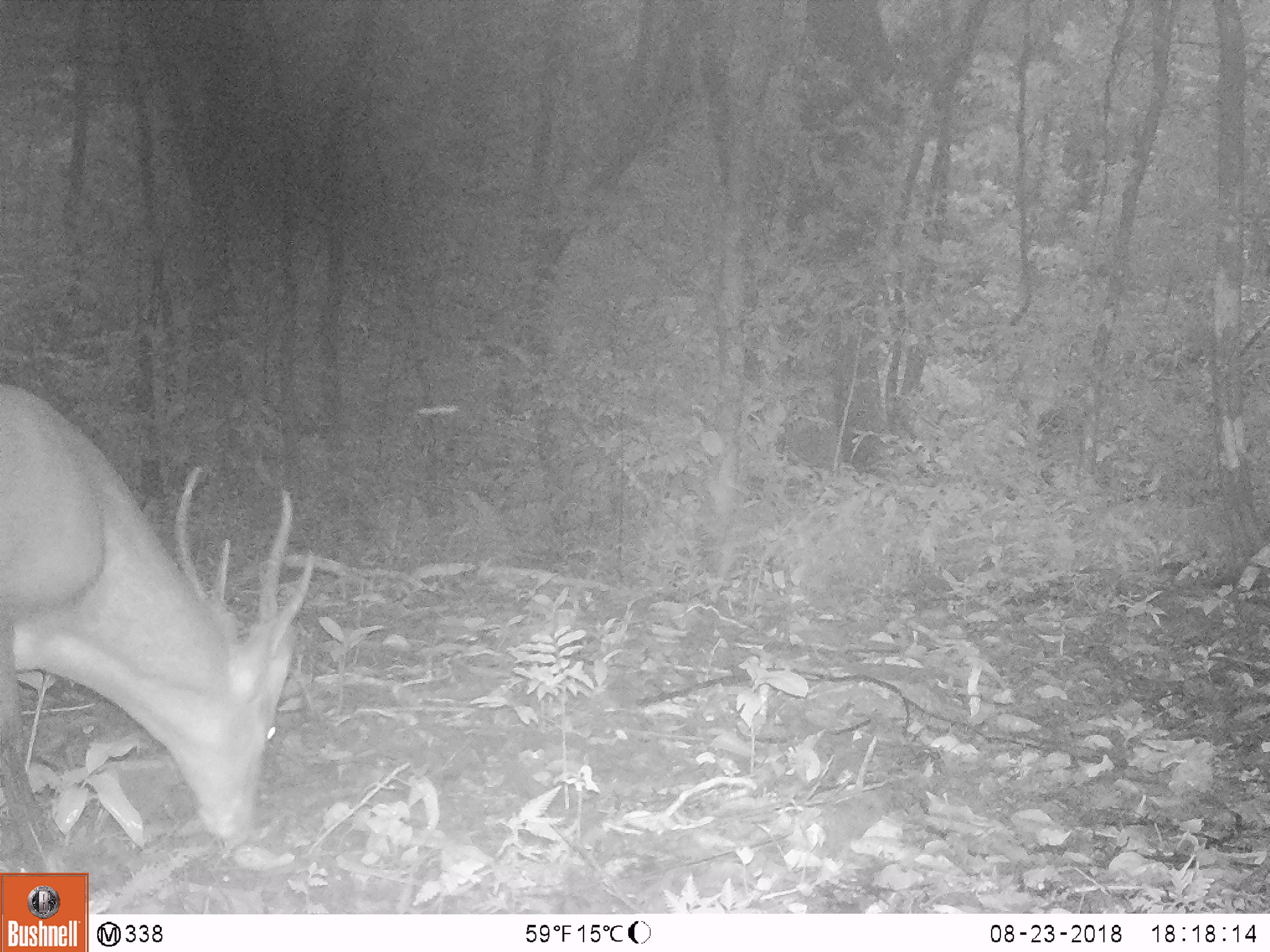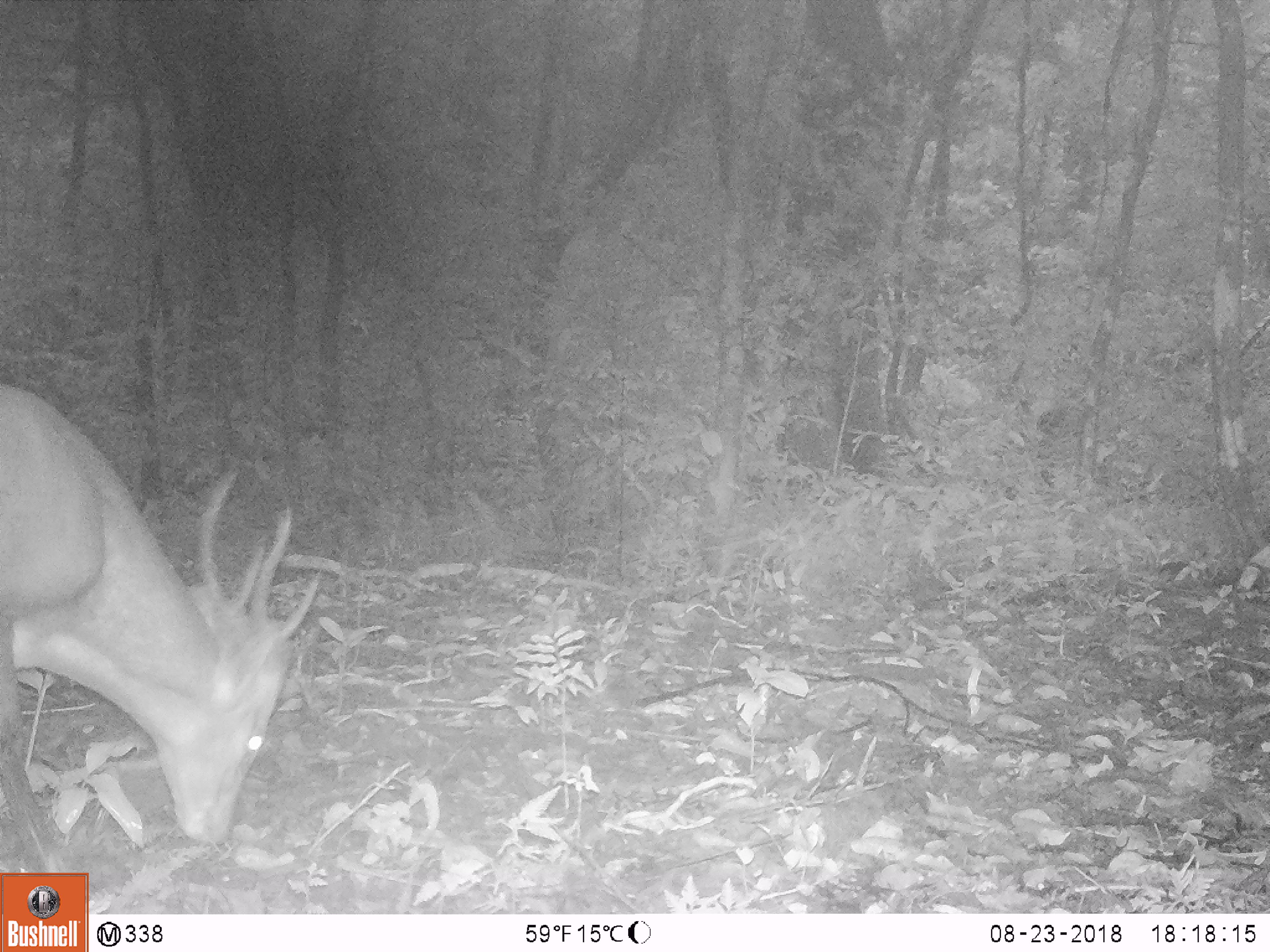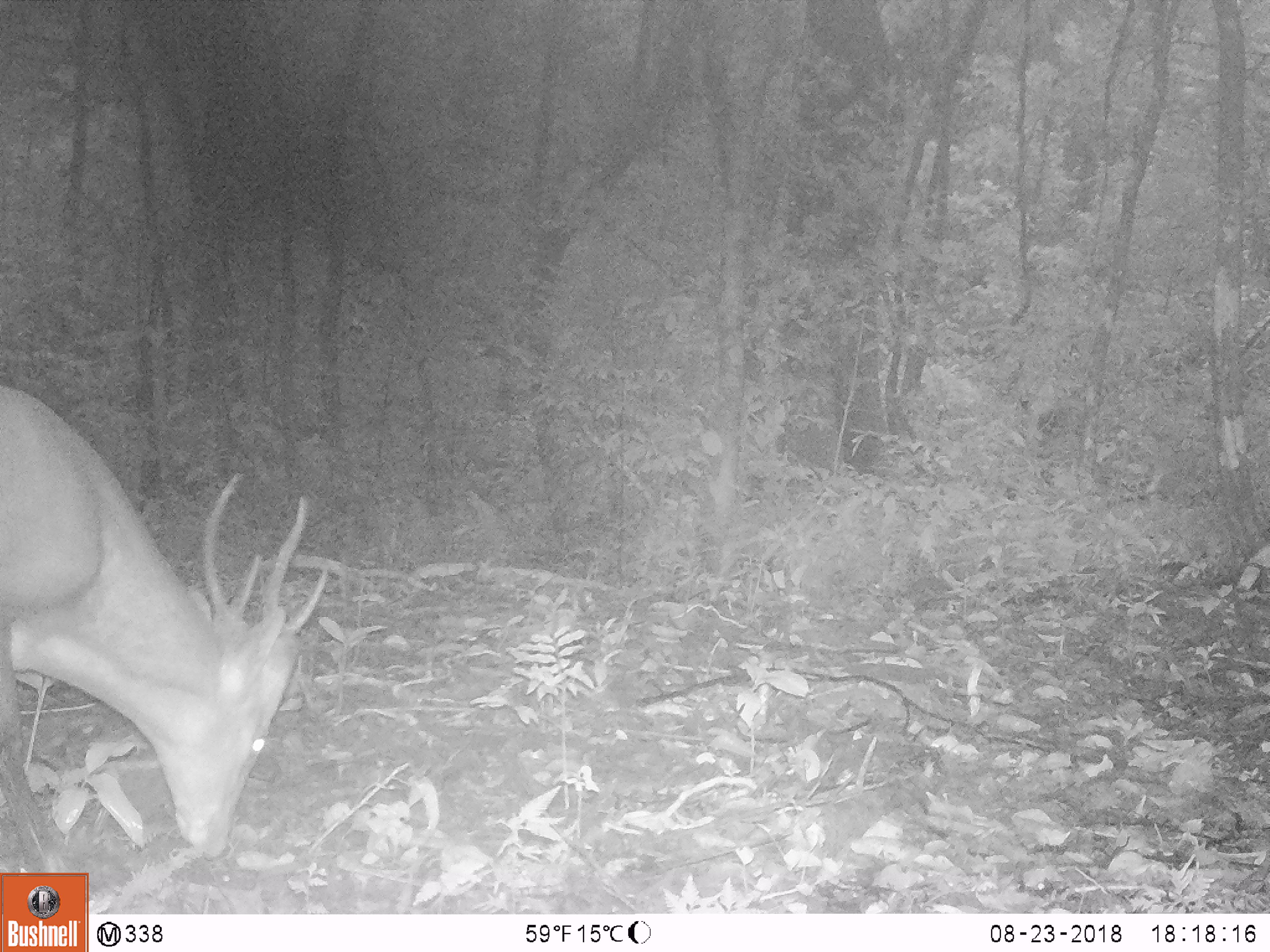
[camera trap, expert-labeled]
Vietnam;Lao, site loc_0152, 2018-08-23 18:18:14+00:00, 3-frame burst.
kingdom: Animalia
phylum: Chordata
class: Mammalia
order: Artiodactyla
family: Cervidae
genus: Muntiacus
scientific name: Muntiacus vuquangensis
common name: large-antlered muntjac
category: large antlered muntjac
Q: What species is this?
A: Large antlered muntjac (large-antlered muntjac) (Muntiacus vuquangensis).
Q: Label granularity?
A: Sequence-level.